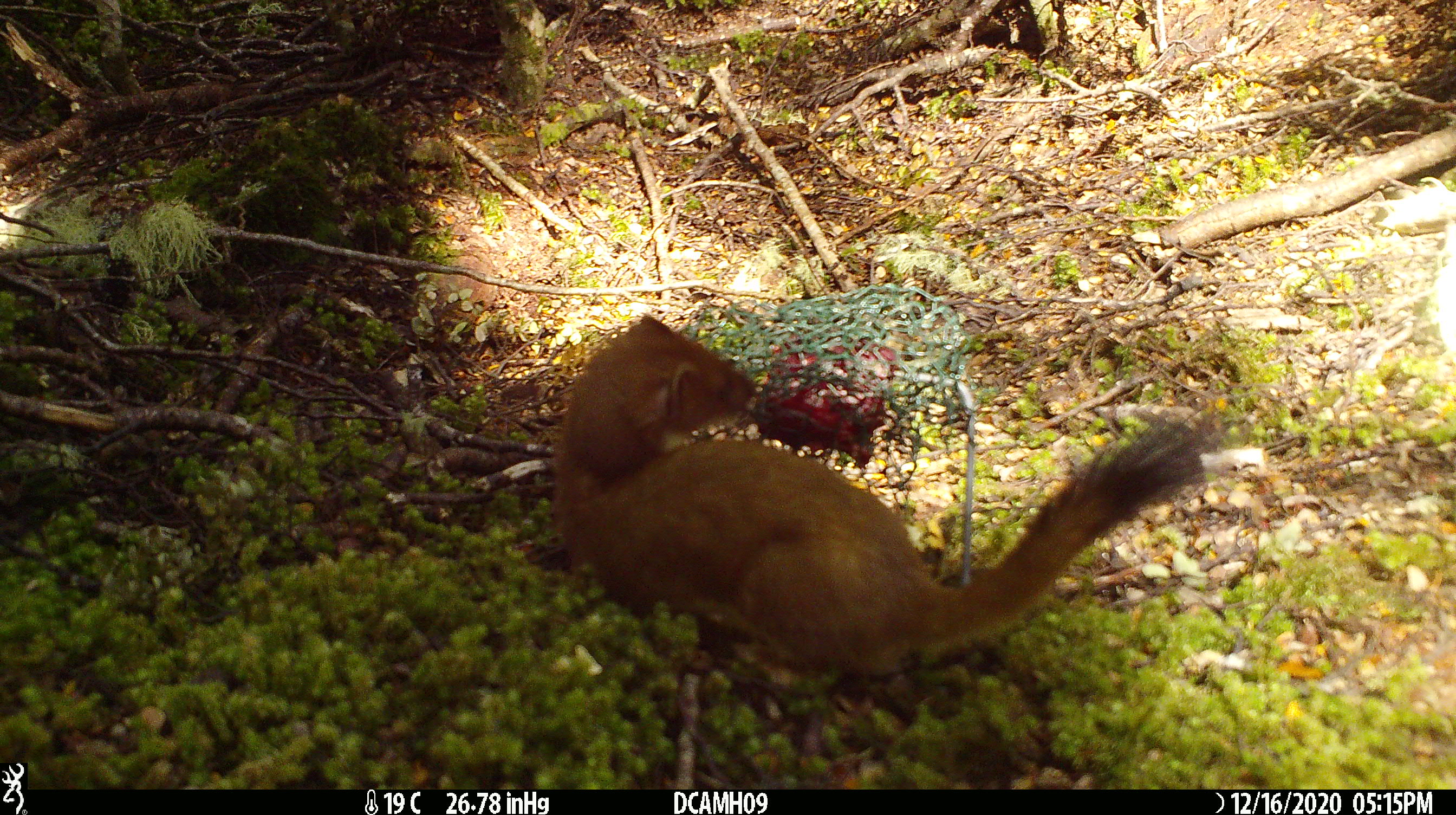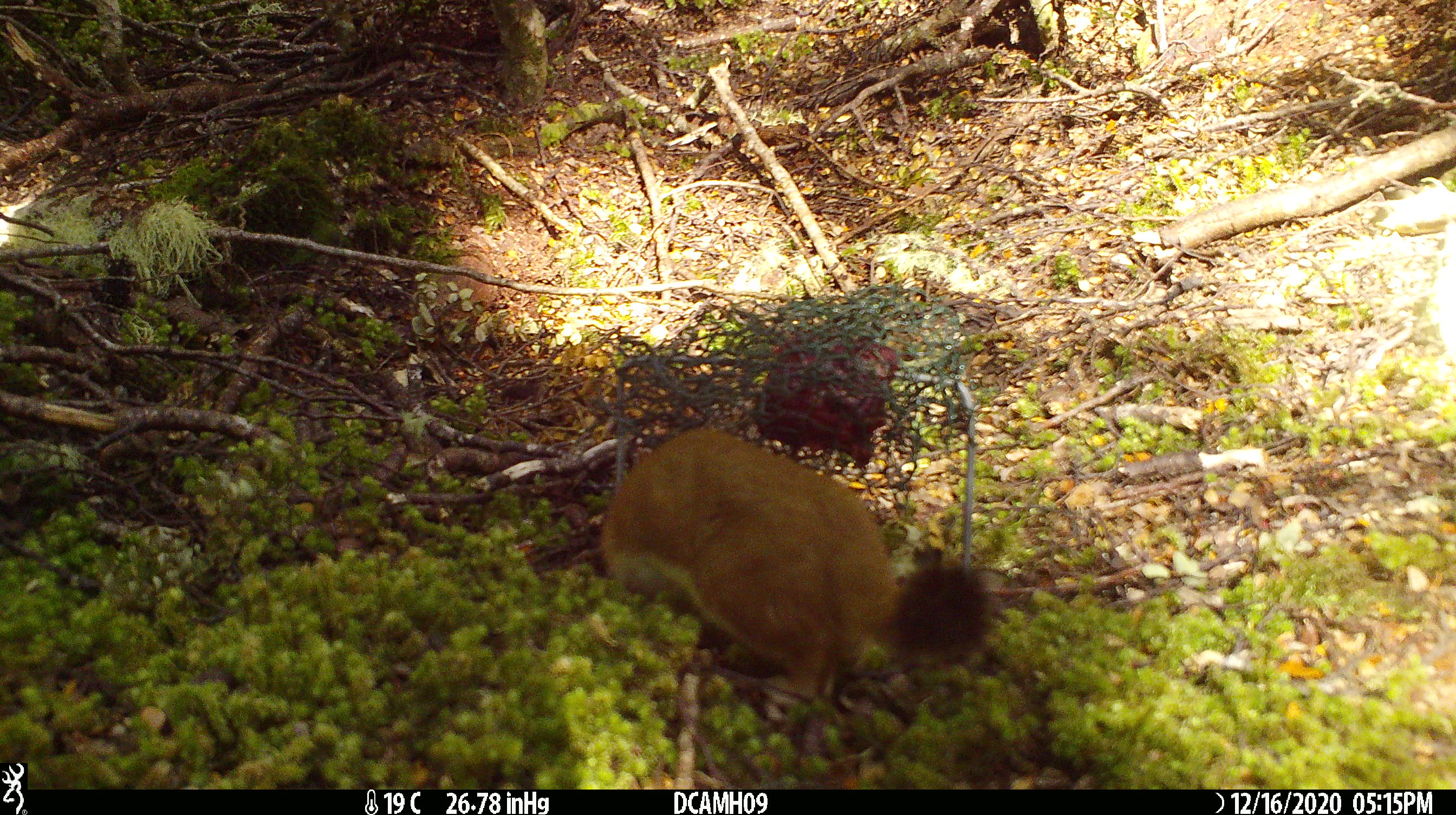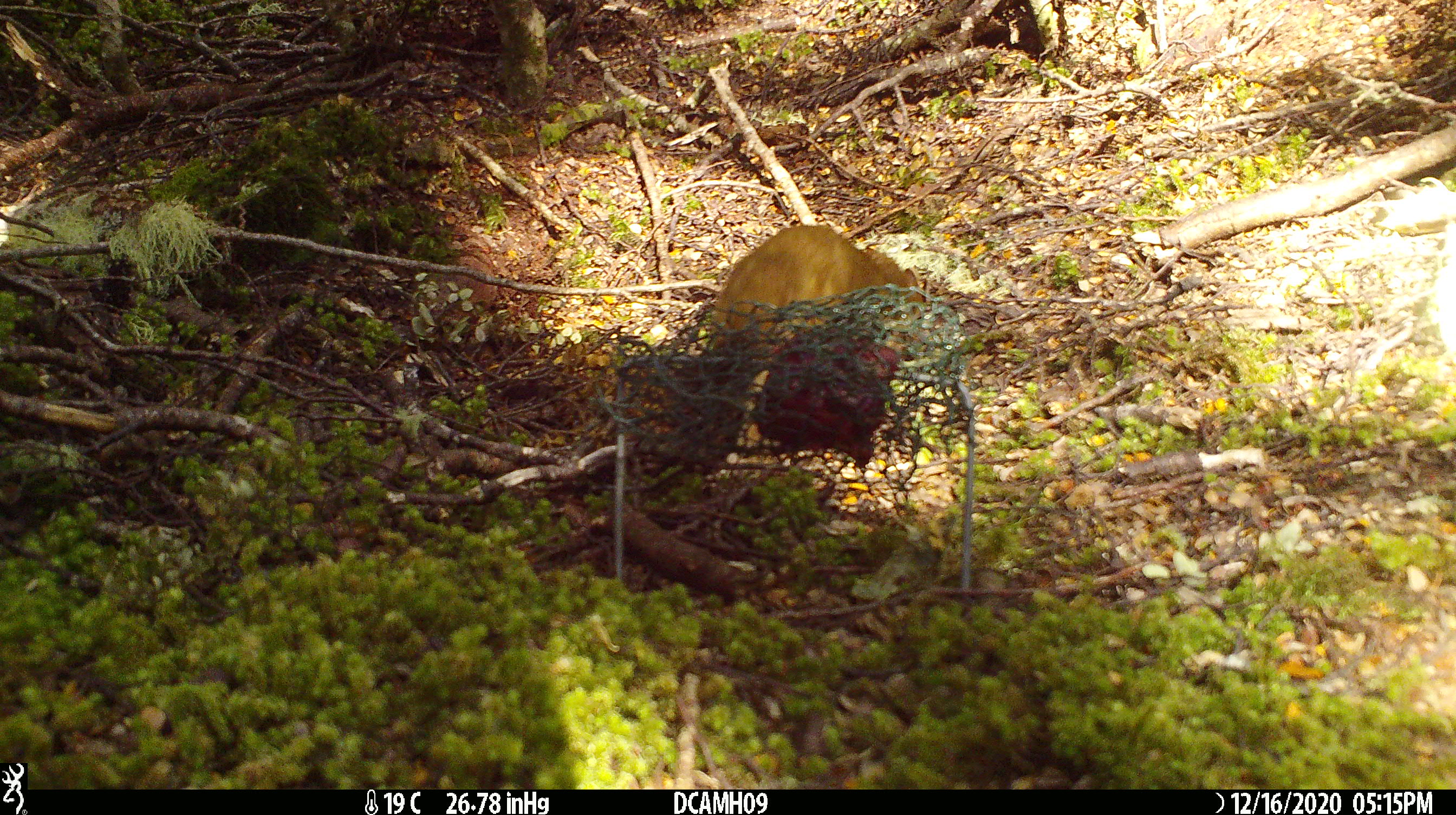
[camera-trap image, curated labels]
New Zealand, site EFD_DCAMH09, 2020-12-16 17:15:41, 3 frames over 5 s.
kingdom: Animalia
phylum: Chordata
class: Mammalia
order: Carnivora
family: Mustelidae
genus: Mustela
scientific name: Mustela erminea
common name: stoat